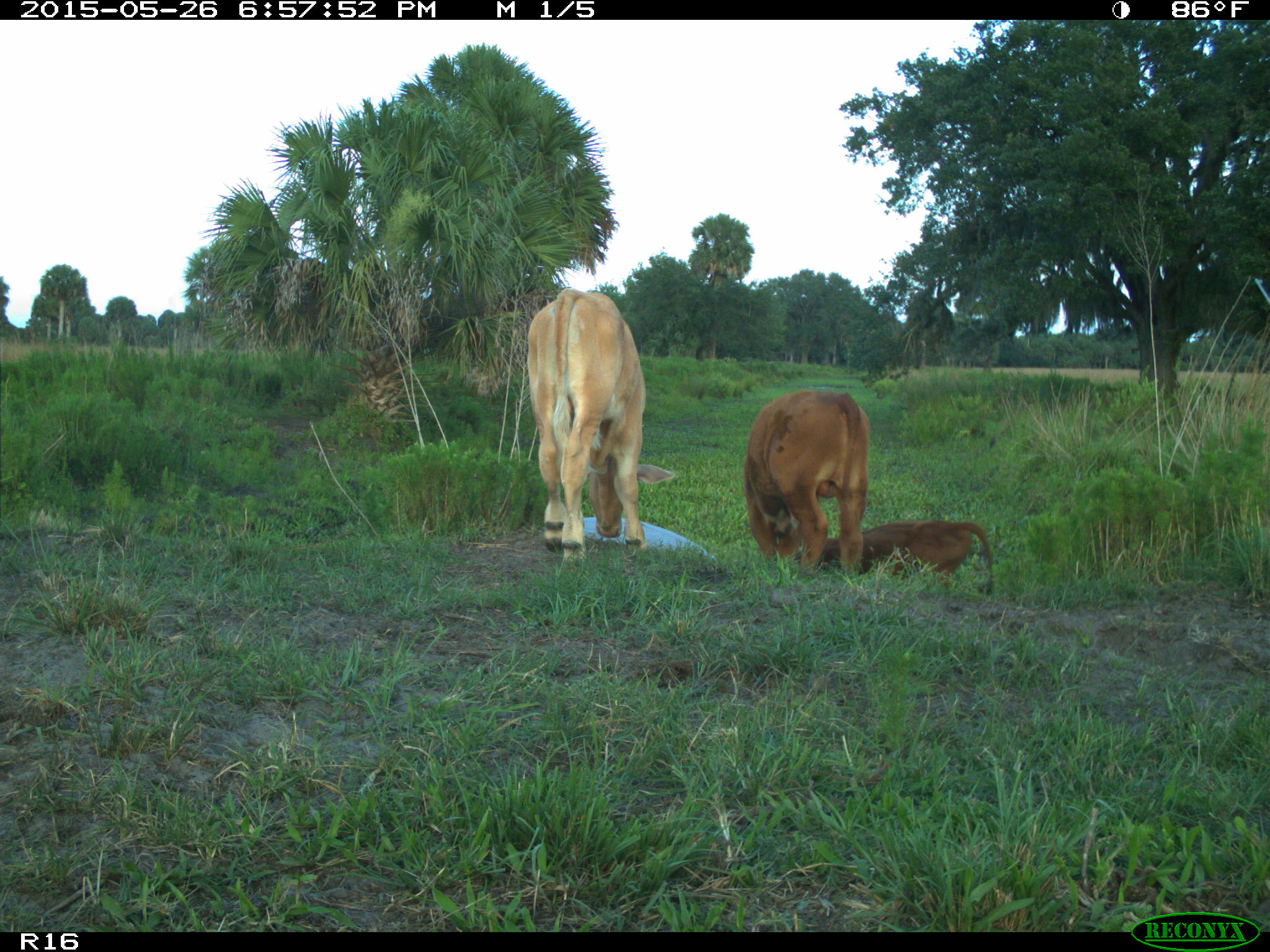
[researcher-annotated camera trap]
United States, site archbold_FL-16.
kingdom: Animalia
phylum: Chordata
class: Mammalia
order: Artiodactyla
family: Bovidae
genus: Bos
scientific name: Bos taurus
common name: domestic cow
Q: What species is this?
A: Bos taurus (domestic cow).